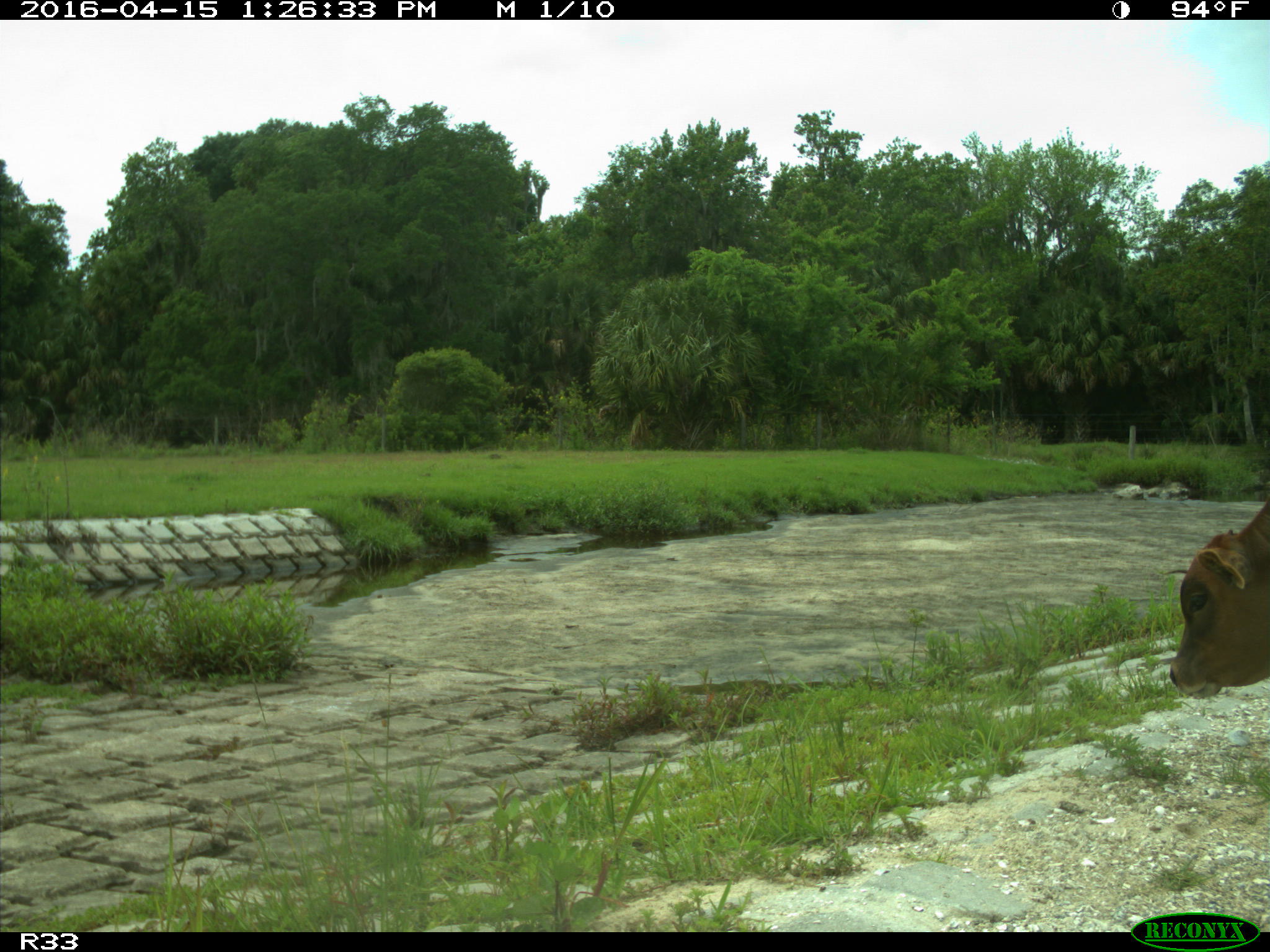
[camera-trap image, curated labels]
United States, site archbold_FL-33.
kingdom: Animalia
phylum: Chordata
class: Mammalia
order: Artiodactyla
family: Bovidae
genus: Bos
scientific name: Bos taurus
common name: domestic cow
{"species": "Bos taurus (domestic cow)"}